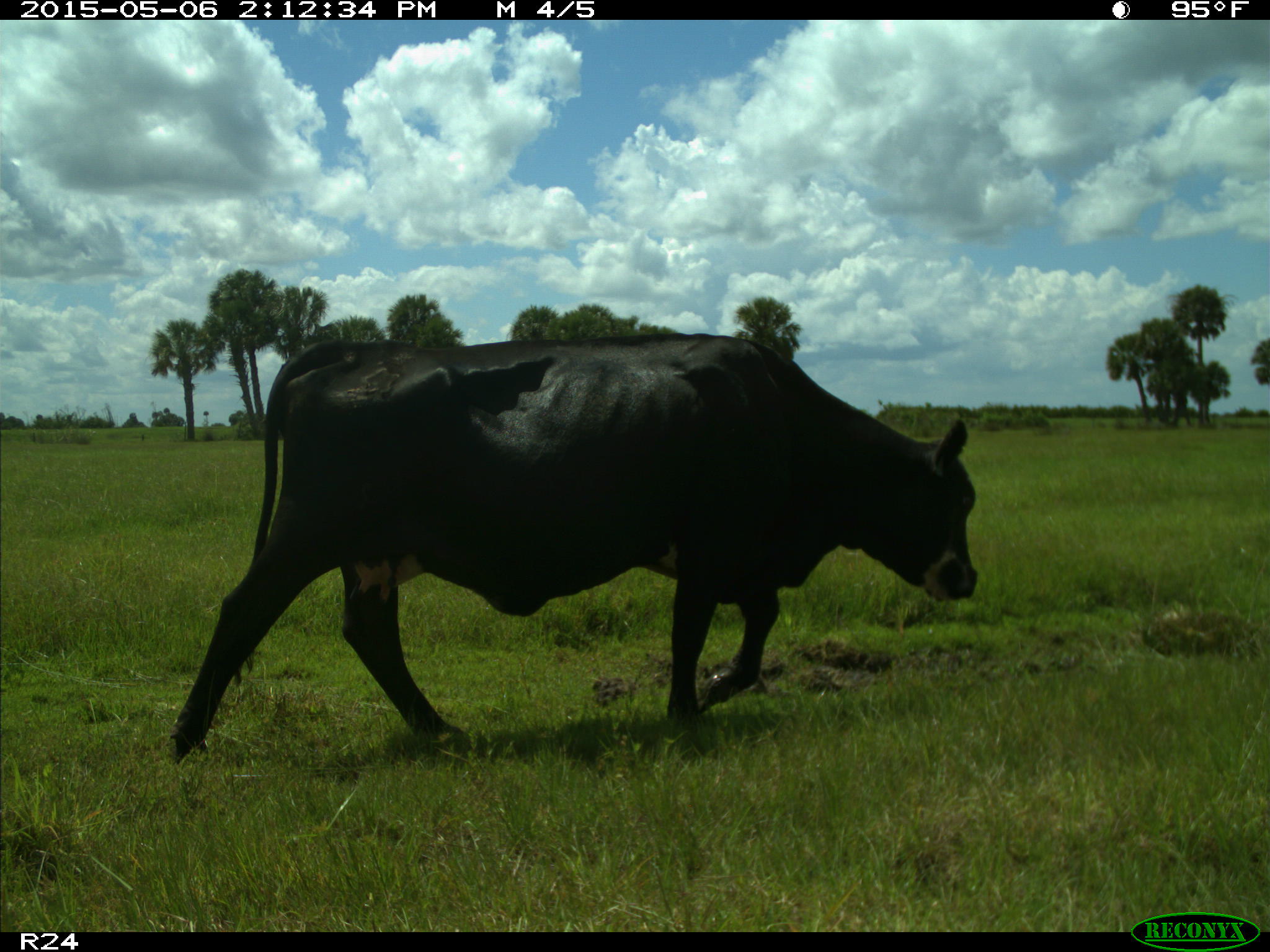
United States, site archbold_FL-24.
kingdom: Animalia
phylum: Chordata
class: Mammalia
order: Artiodactyla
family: Bovidae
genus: Bos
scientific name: Bos taurus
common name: domestic cow